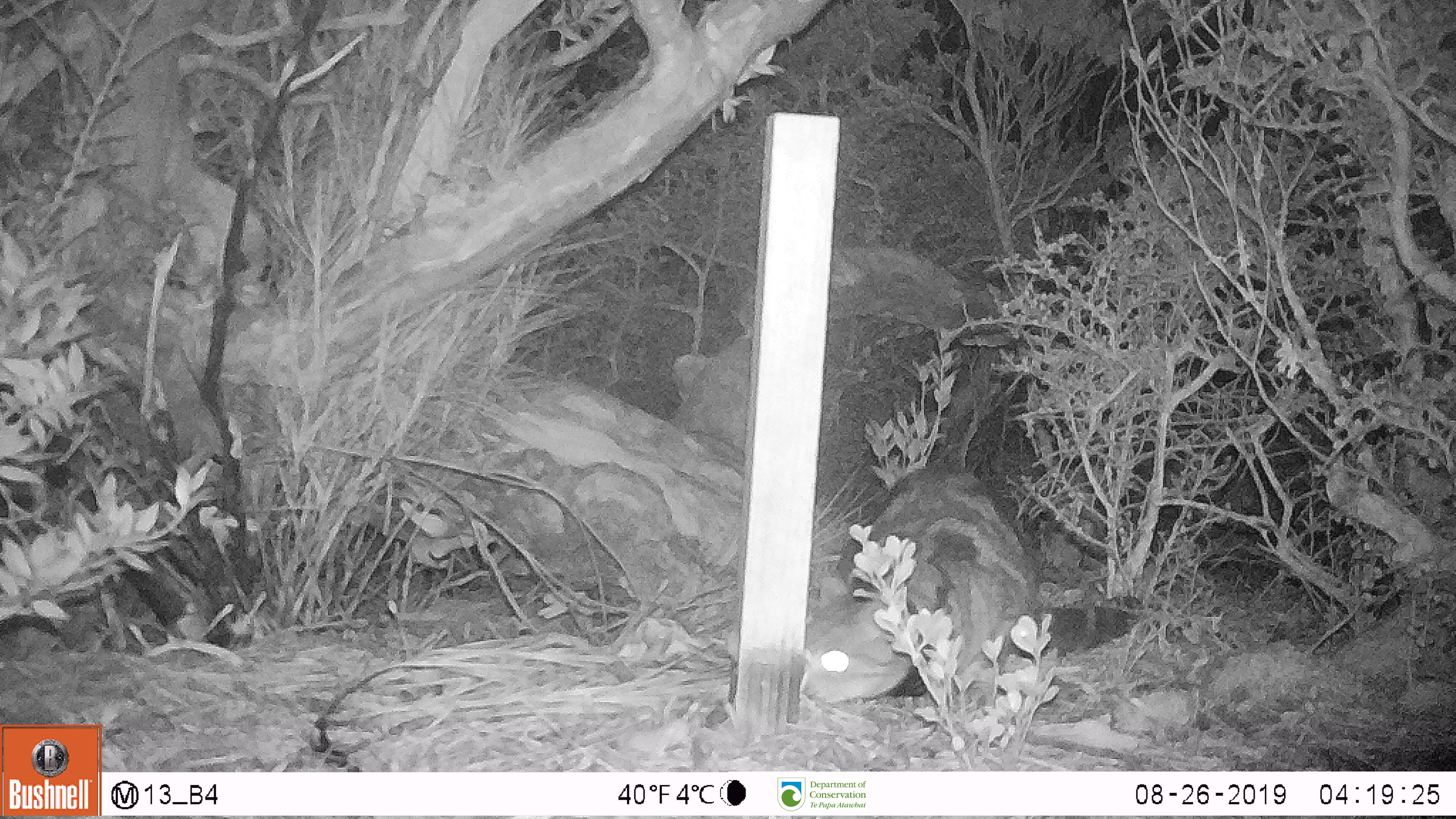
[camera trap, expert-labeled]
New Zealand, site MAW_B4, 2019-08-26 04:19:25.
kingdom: Animalia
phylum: Chordata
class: Mammalia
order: Carnivora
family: Felidae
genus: Felis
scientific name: Felis catus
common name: domestic cat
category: cat